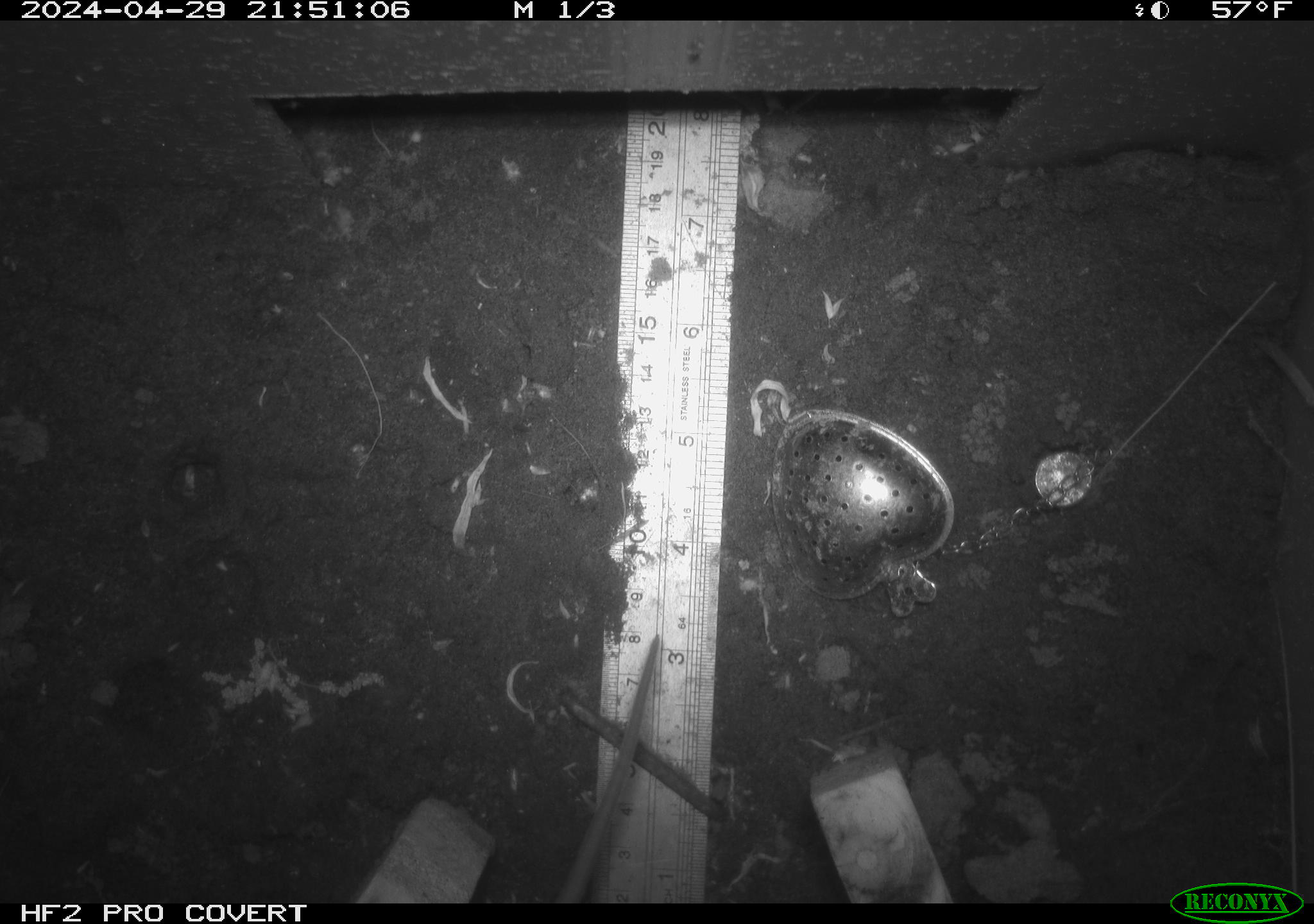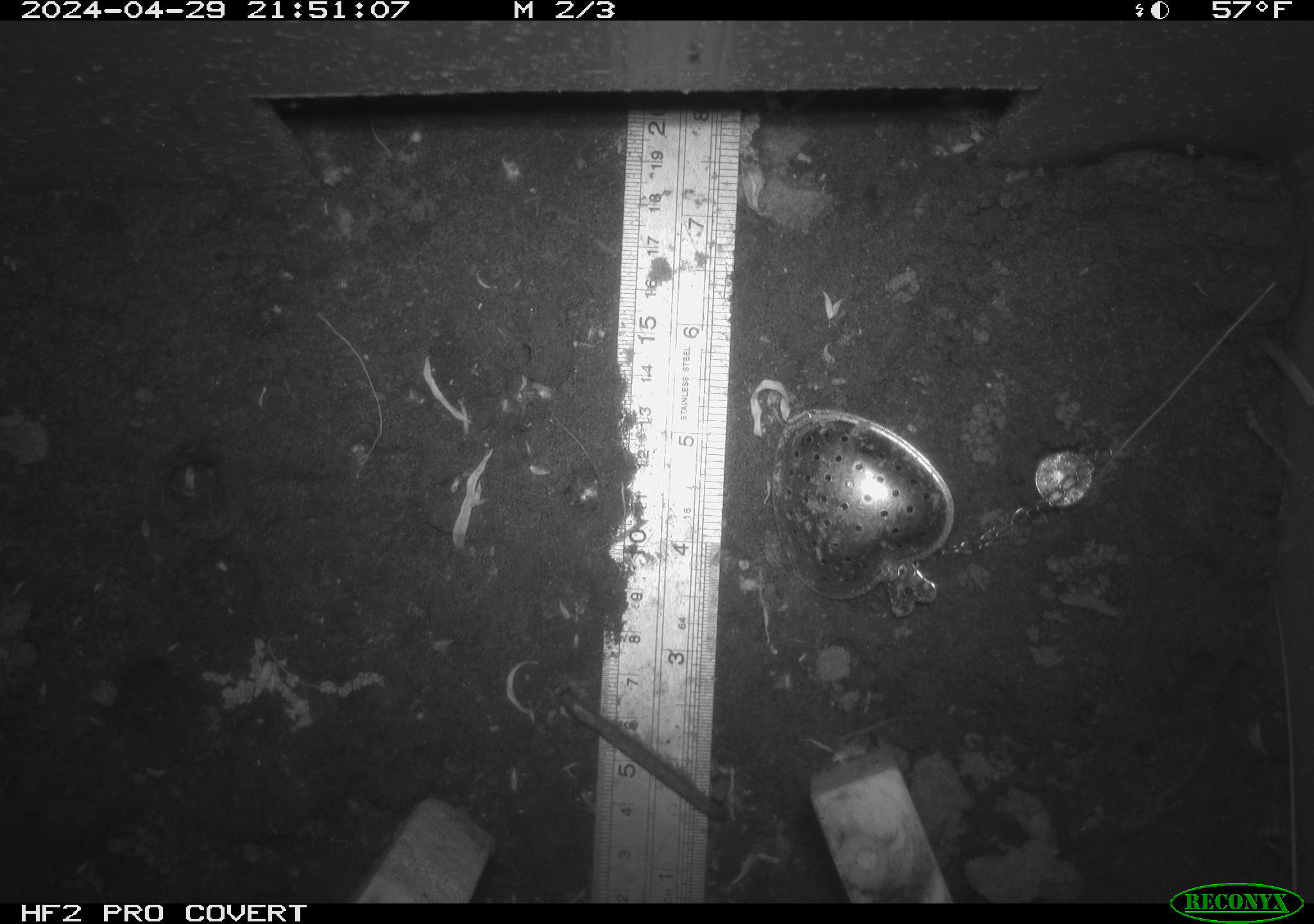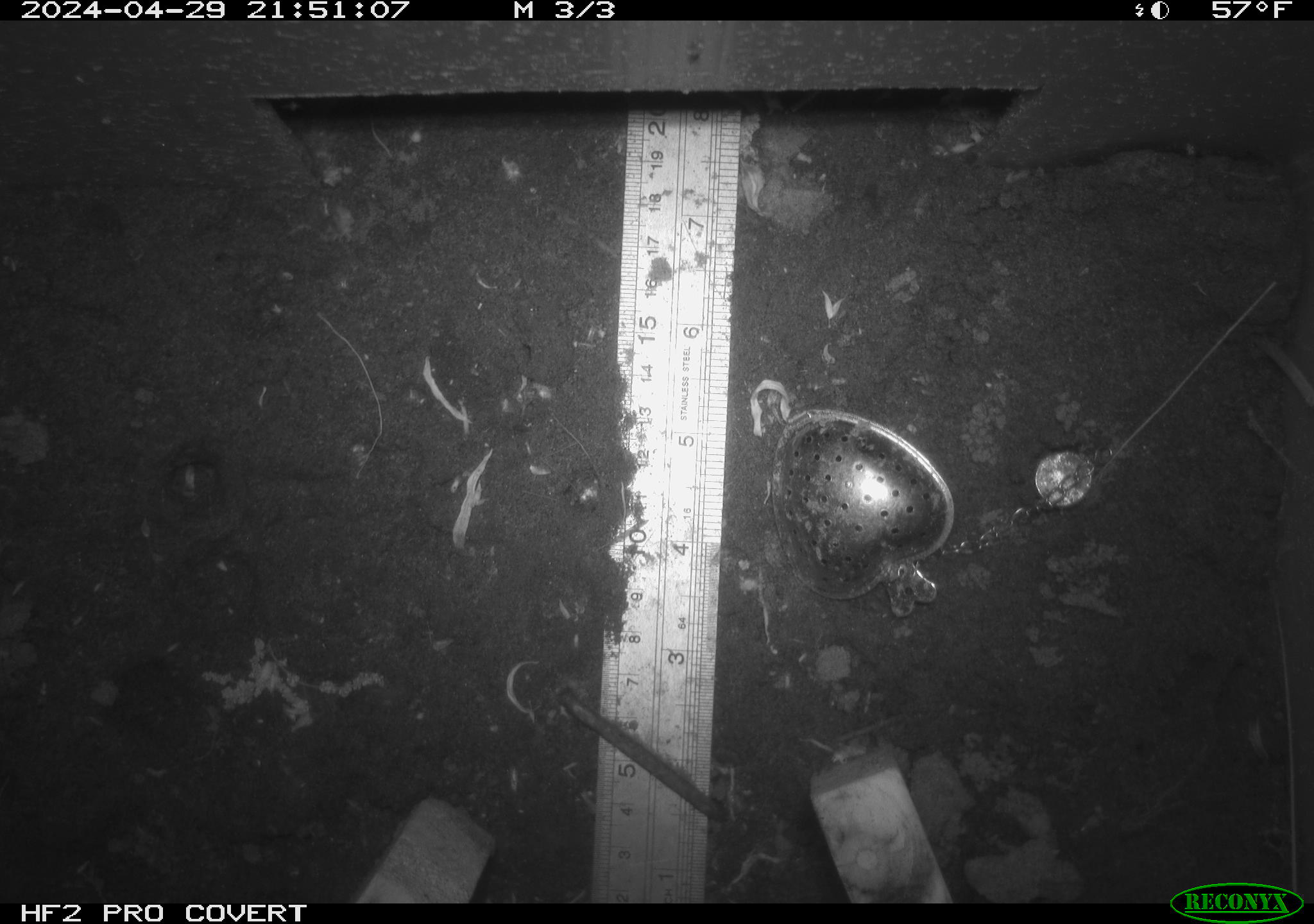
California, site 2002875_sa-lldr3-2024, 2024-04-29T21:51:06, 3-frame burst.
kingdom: Animalia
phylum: Chordata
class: Mammalia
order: Rodentia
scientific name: Rodentia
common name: rodent